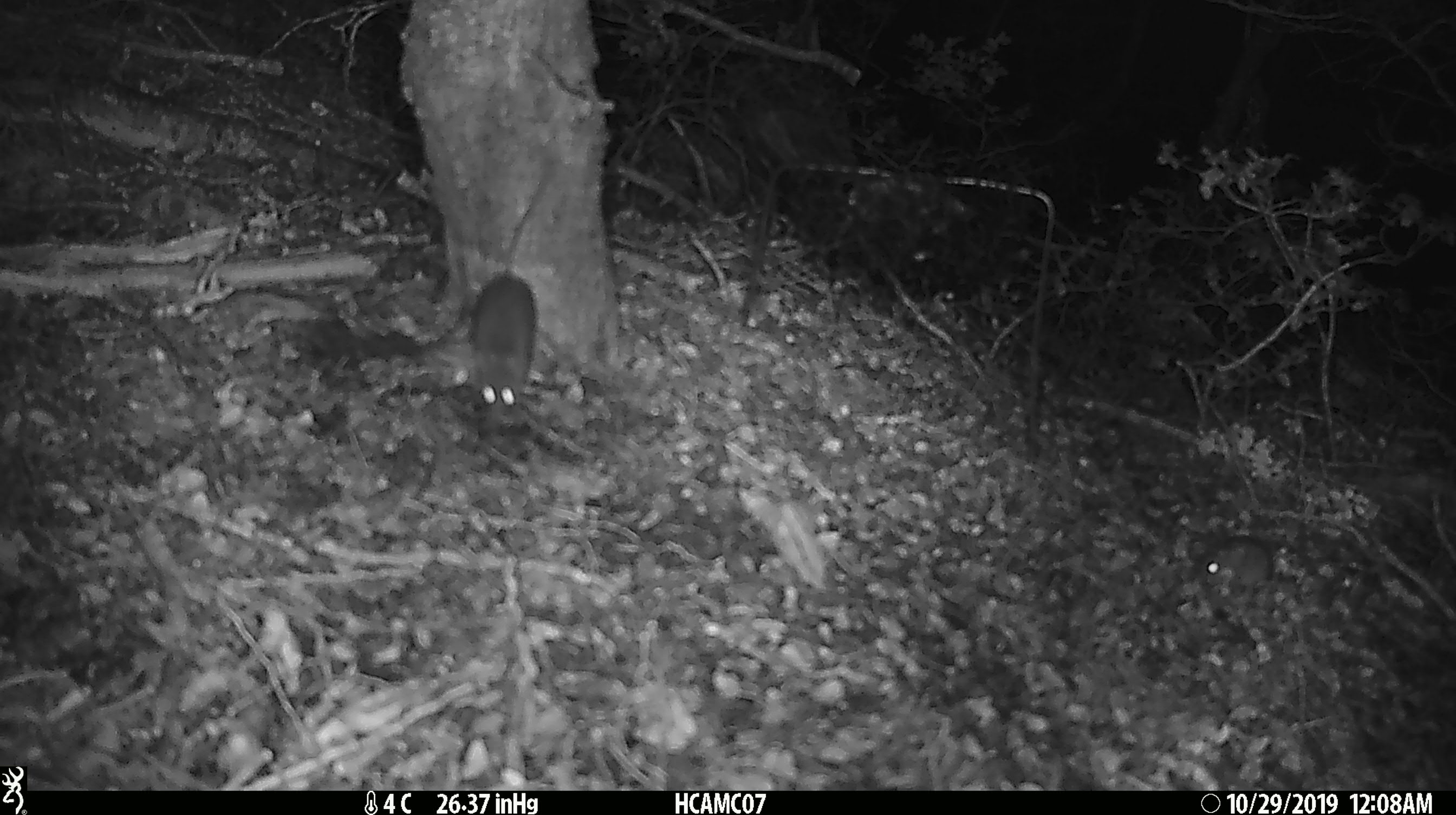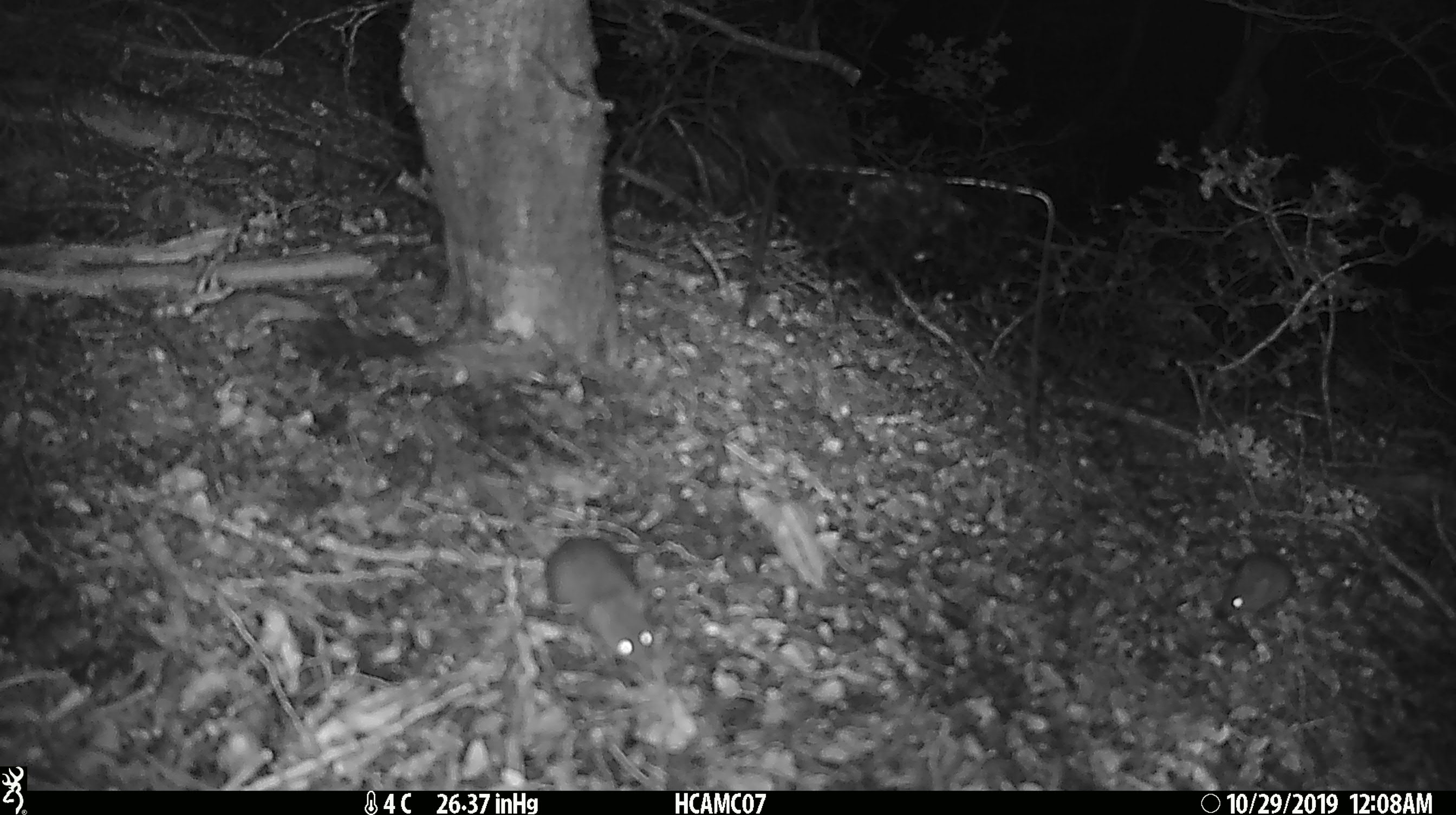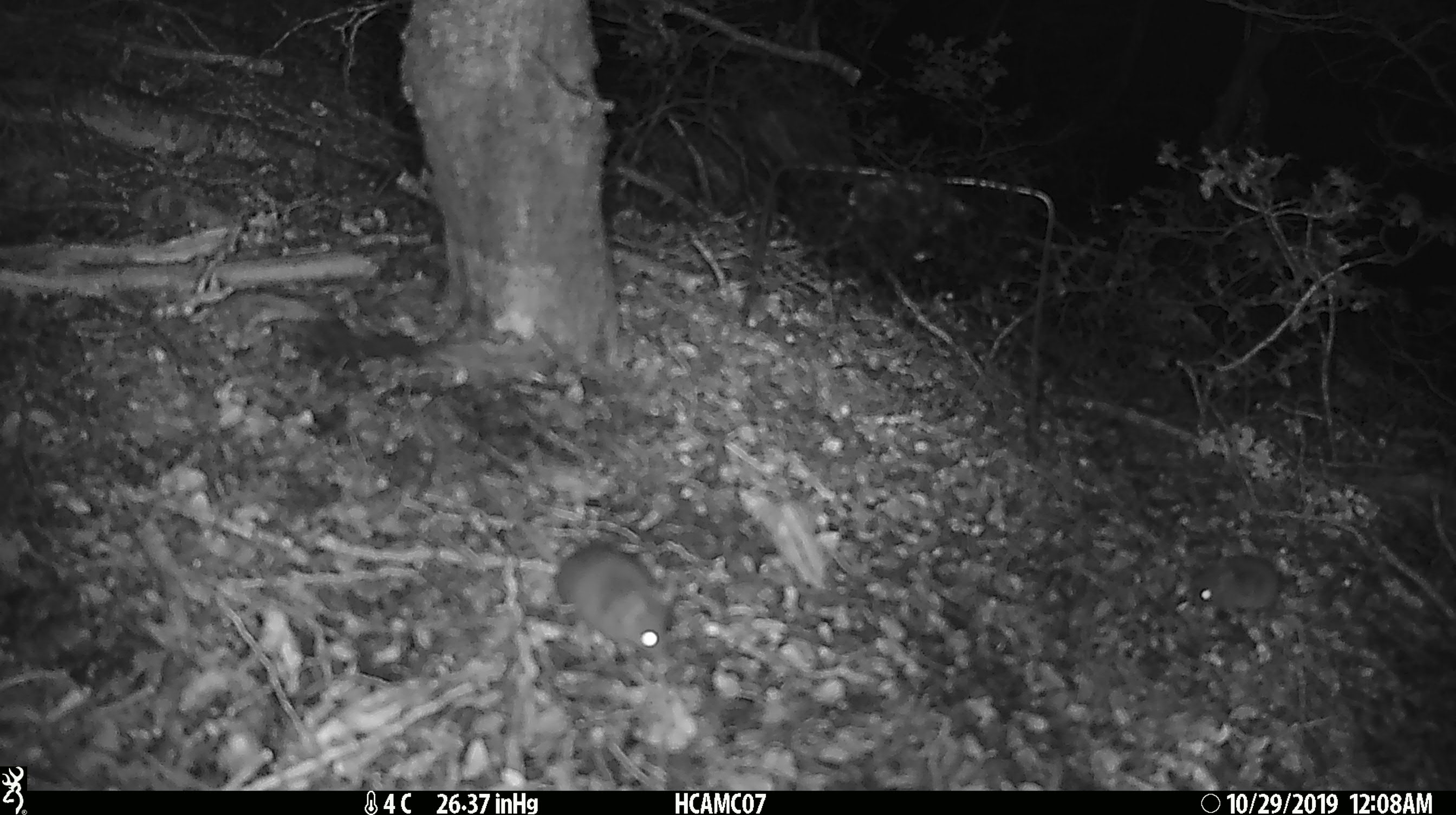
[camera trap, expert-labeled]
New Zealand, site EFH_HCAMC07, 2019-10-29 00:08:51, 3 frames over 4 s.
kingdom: Animalia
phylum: Chordata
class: Mammalia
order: Rodentia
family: Muridae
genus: Mus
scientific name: Mus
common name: mouse